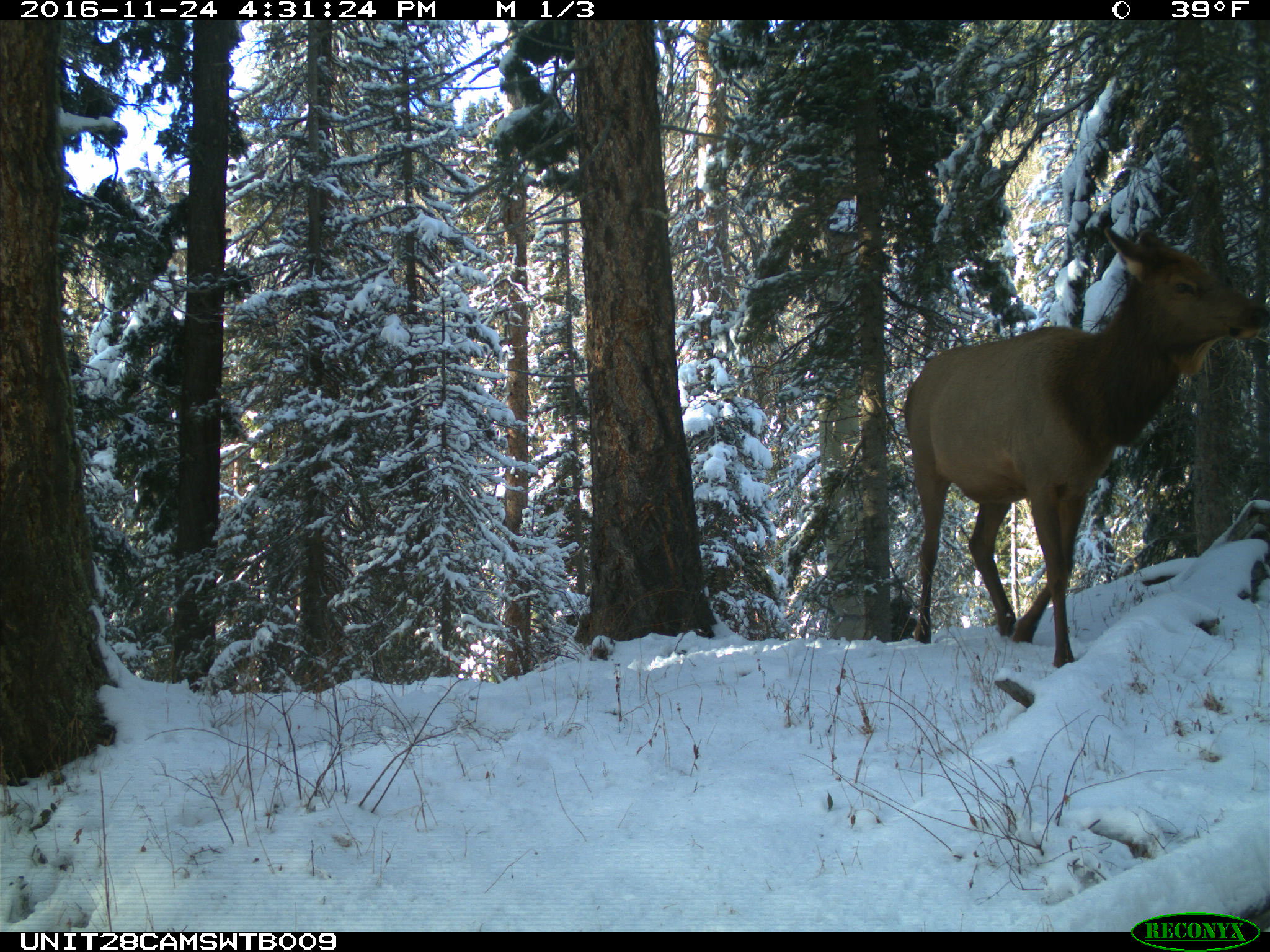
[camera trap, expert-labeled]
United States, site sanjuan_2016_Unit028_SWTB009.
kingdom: Animalia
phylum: Chordata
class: Mammalia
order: Artiodactyla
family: Cervidae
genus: Cervus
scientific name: Cervus elaphus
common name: red deer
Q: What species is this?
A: Cervus elaphus (red deer).